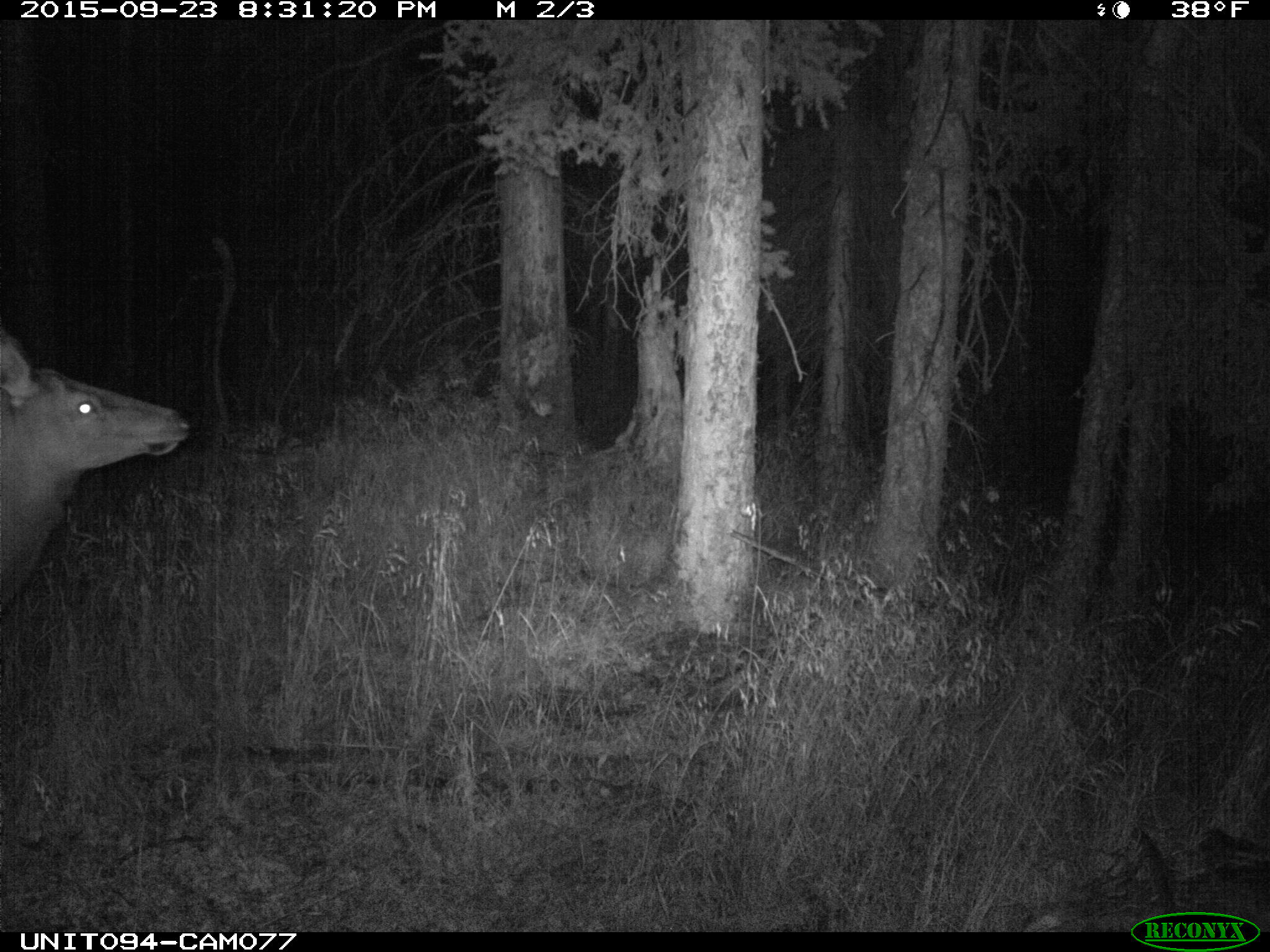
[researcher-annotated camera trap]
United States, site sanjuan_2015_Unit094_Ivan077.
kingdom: Animalia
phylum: Chordata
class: Mammalia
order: Artiodactyla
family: Cervidae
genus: Cervus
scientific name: Cervus elaphus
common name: red deer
Cervus elaphus (red deer).